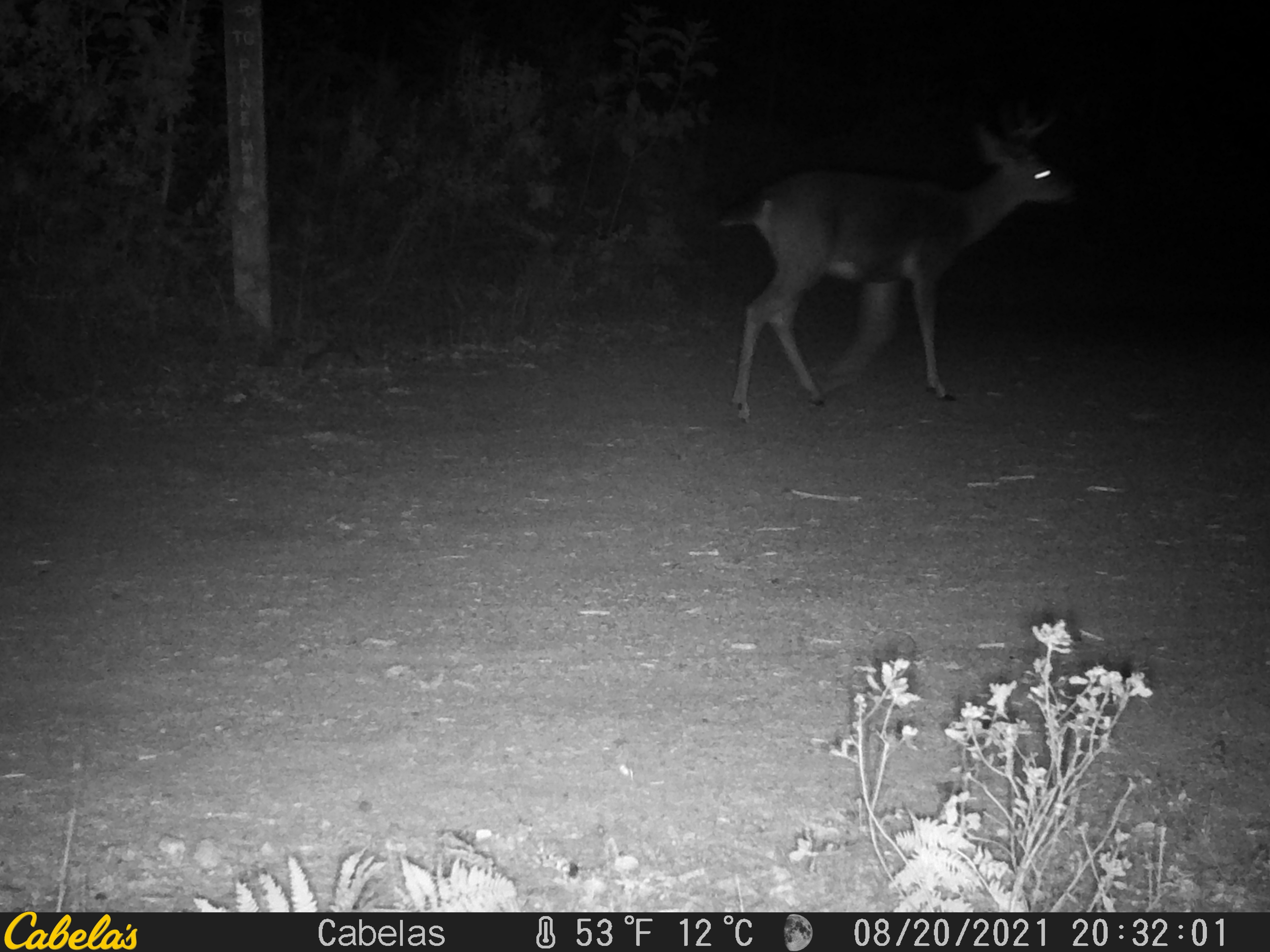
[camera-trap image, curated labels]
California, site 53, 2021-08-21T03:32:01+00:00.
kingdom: Animalia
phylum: Chordata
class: Mammalia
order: Artiodactyla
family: Cervidae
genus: Odocoileus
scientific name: Odocoileus hemionus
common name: mule deer